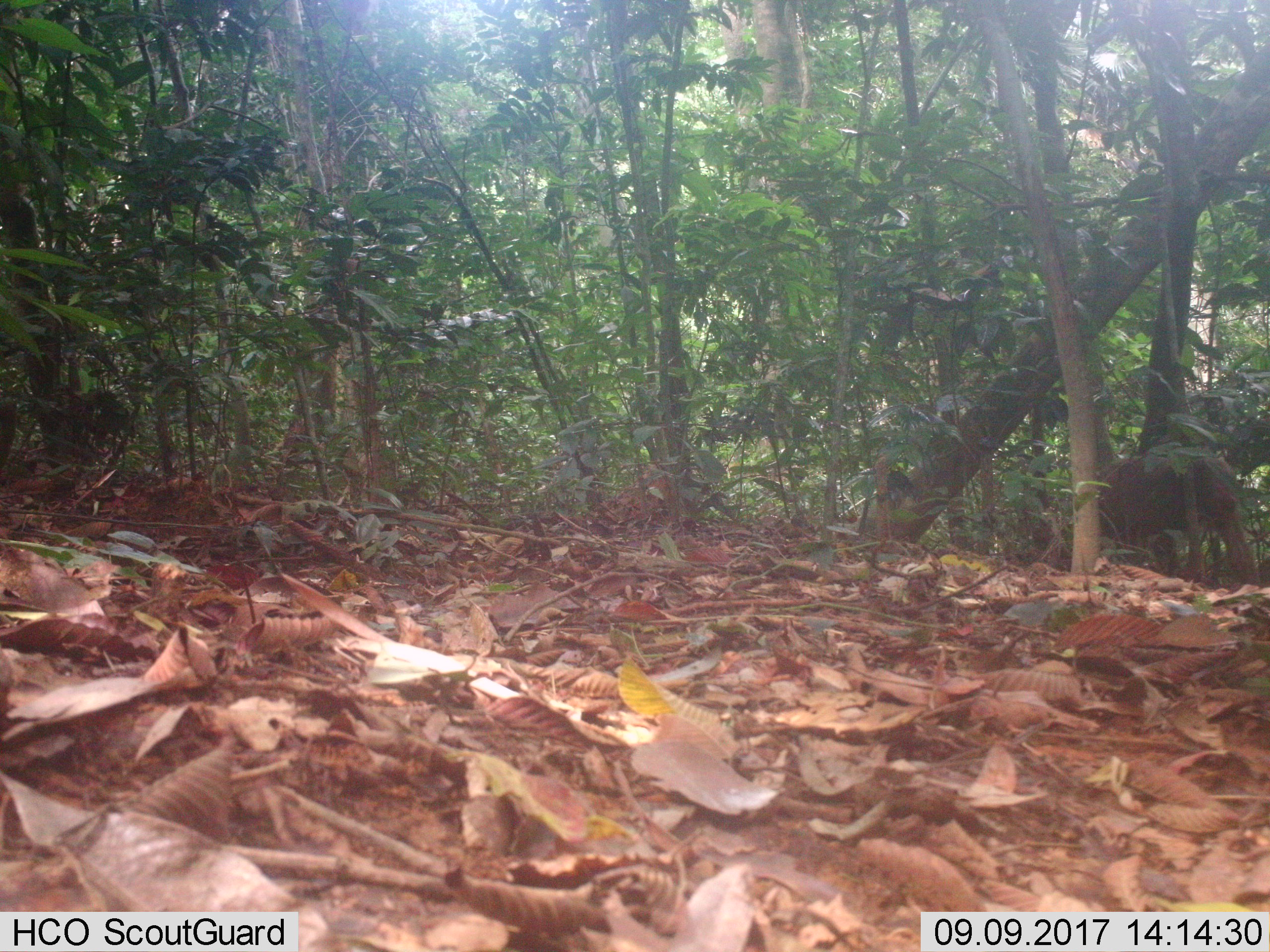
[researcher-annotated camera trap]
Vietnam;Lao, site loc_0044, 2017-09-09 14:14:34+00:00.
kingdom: Animalia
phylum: Chordata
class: Mammalia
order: Primates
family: Cercopithecidae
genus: Macaca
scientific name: Macaca arctoides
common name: stump-tailed macaque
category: stump tailed macaque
Stump tailed macaque (stump-tailed macaque) (Macaca arctoides). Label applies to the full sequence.